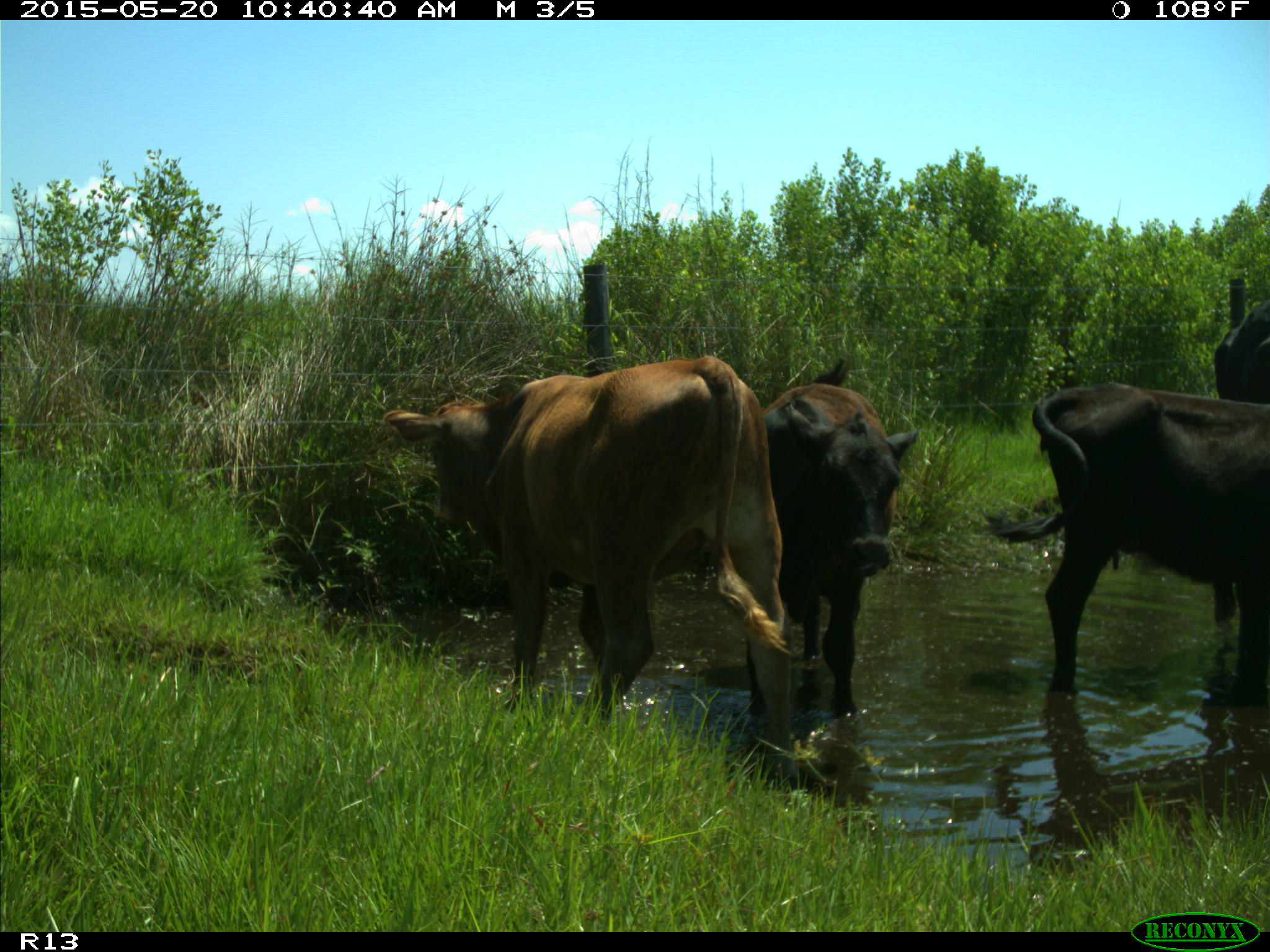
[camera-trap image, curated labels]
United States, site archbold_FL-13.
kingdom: Animalia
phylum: Chordata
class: Mammalia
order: Artiodactyla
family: Bovidae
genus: Bos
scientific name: Bos taurus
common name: domestic cow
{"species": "Bos taurus (domestic cow)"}